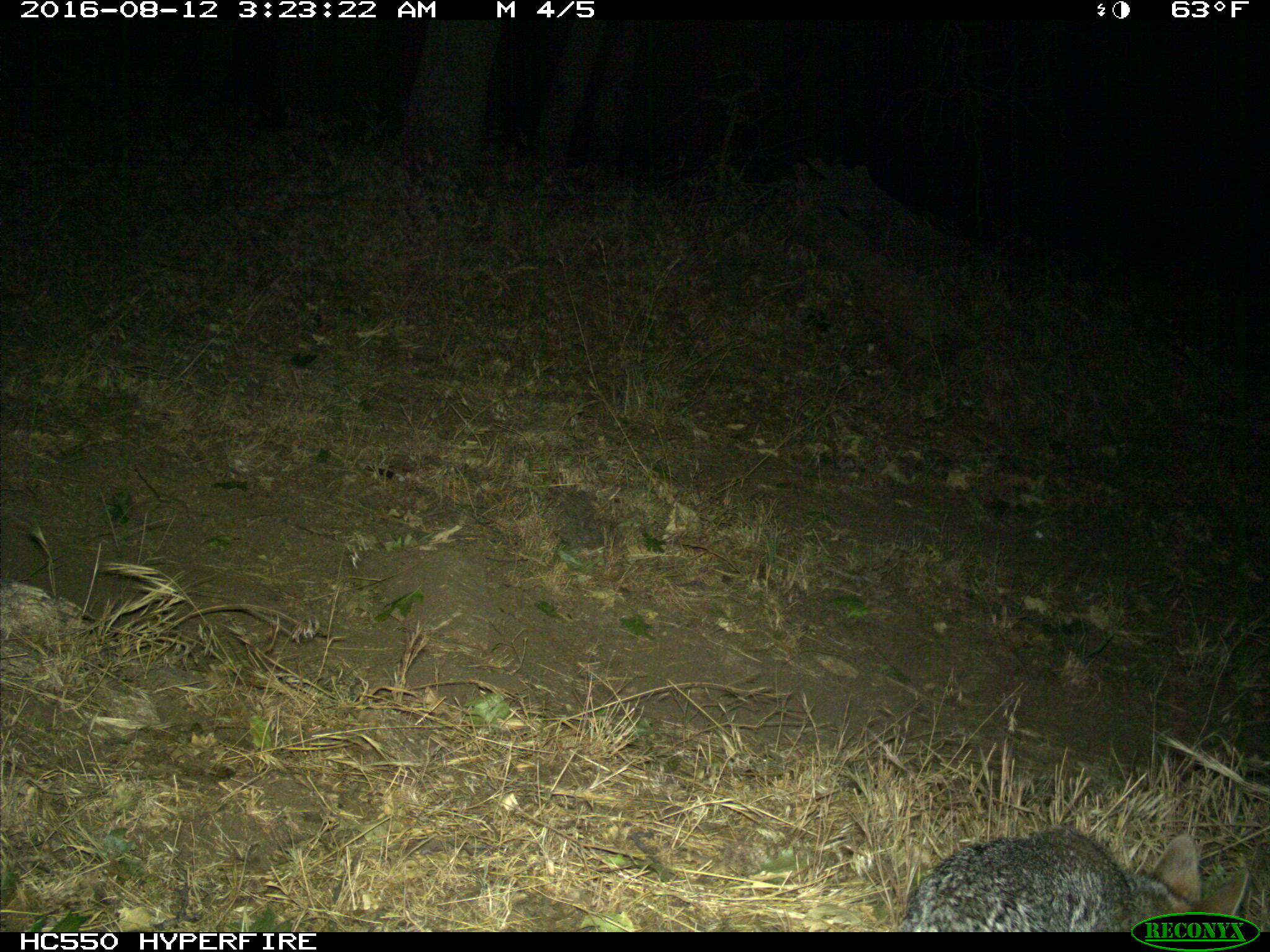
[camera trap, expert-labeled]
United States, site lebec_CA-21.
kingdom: Animalia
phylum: Chordata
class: Mammalia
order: Carnivora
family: Canidae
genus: Urocyon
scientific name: Urocyon cinereoargenteus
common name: gray fox